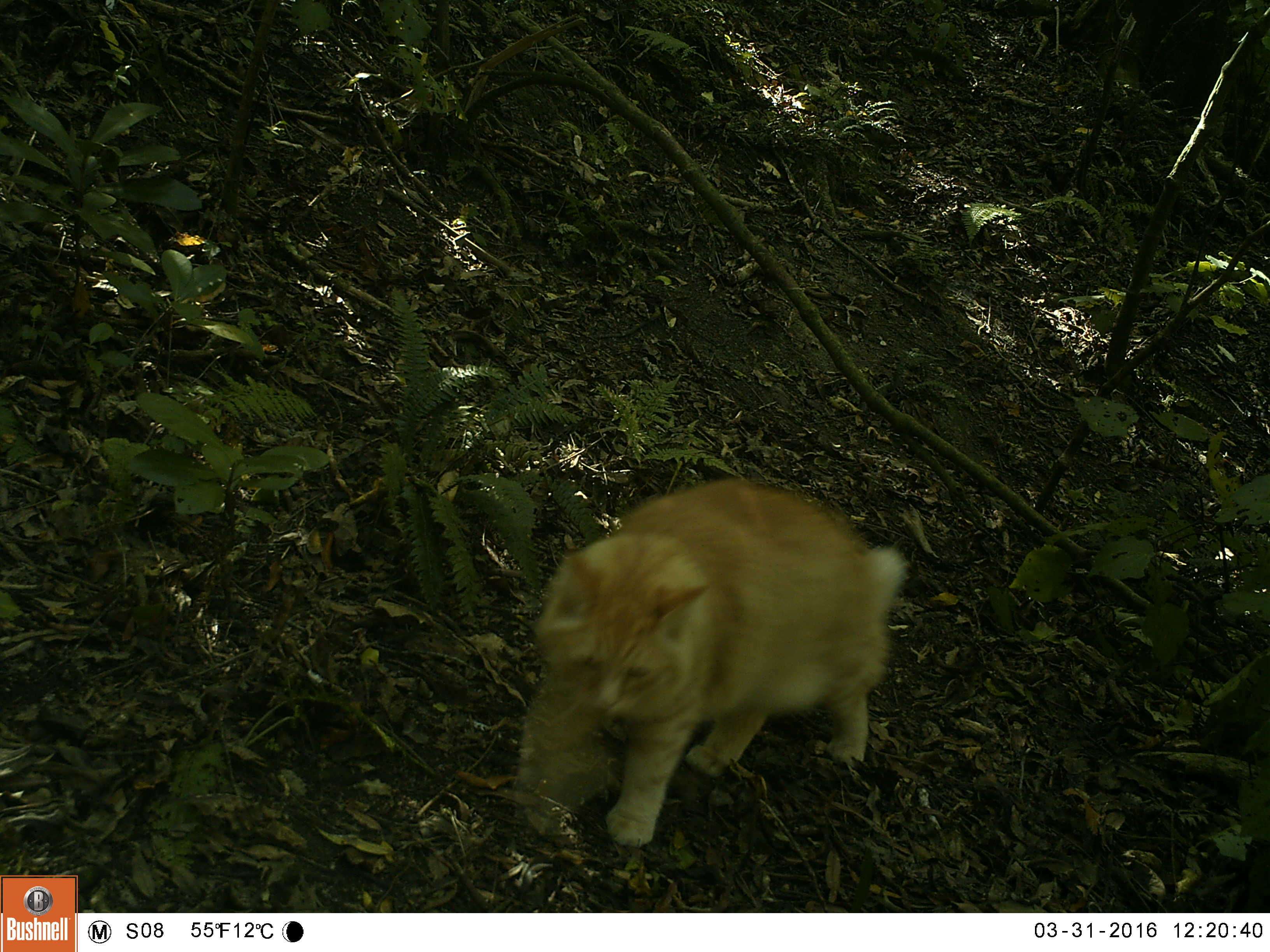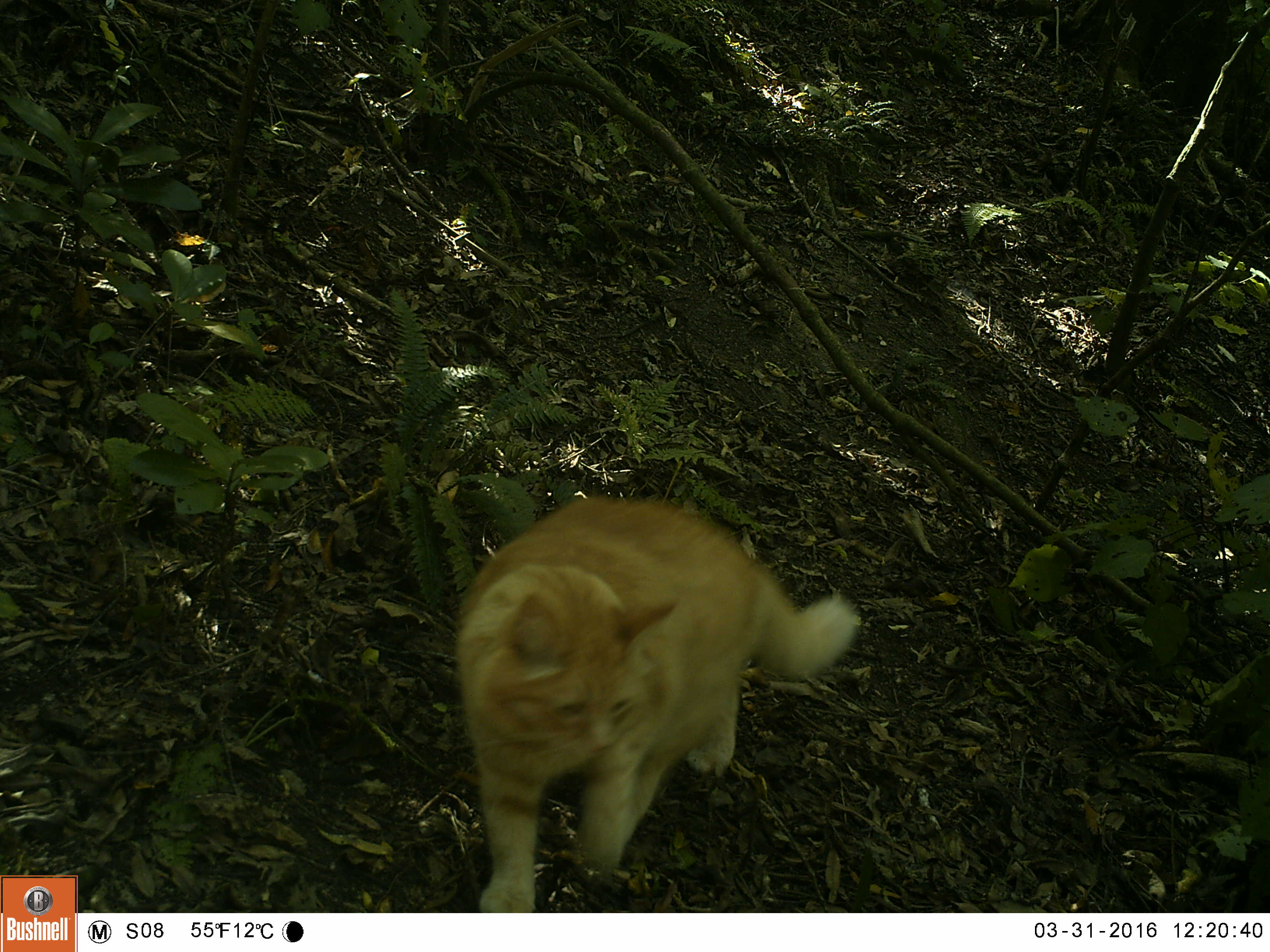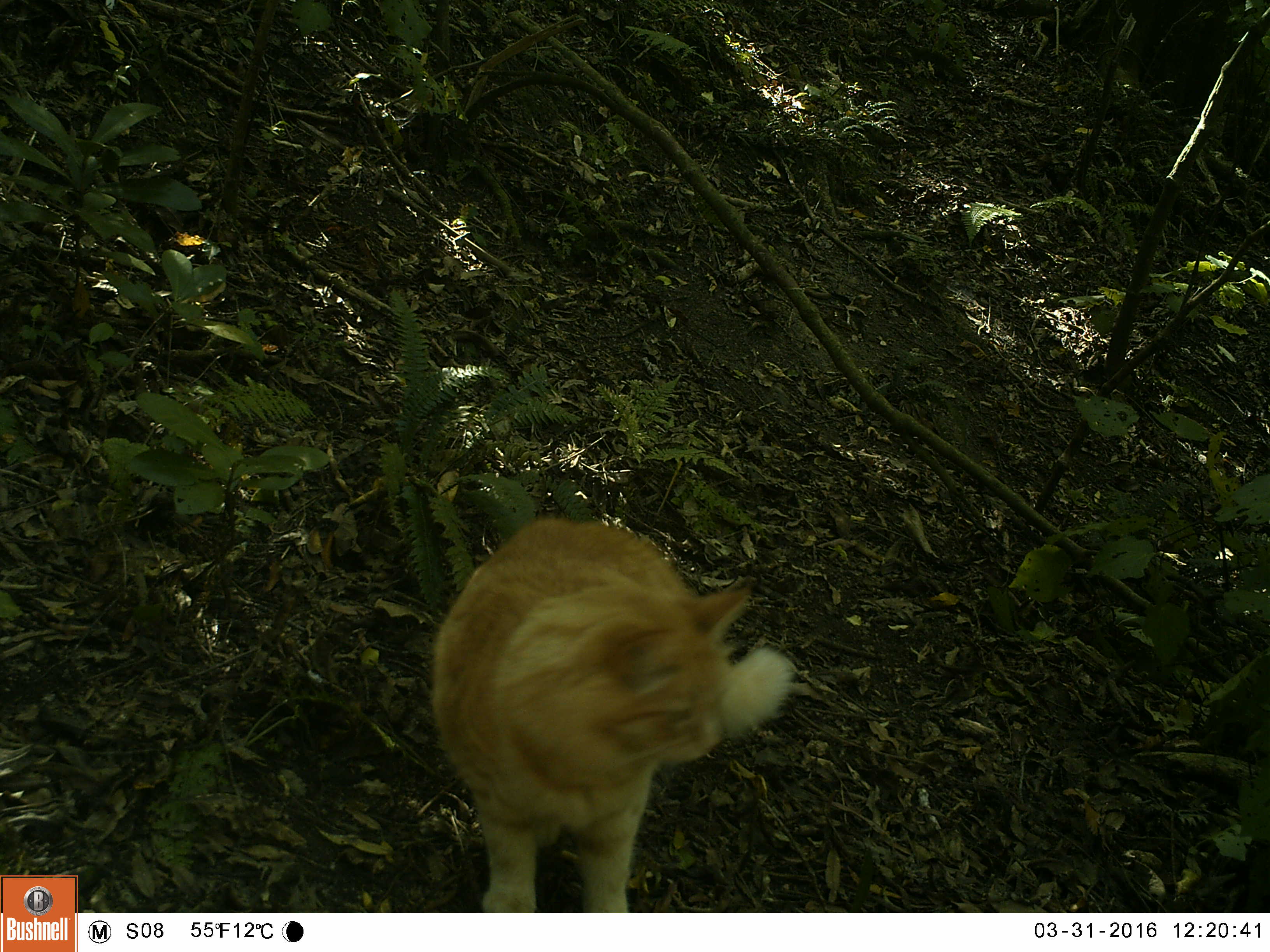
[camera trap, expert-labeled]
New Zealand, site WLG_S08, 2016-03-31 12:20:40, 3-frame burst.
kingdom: Animalia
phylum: Chordata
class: Mammalia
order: Carnivora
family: Felidae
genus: Felis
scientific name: Felis catus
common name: domestic cat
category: cat